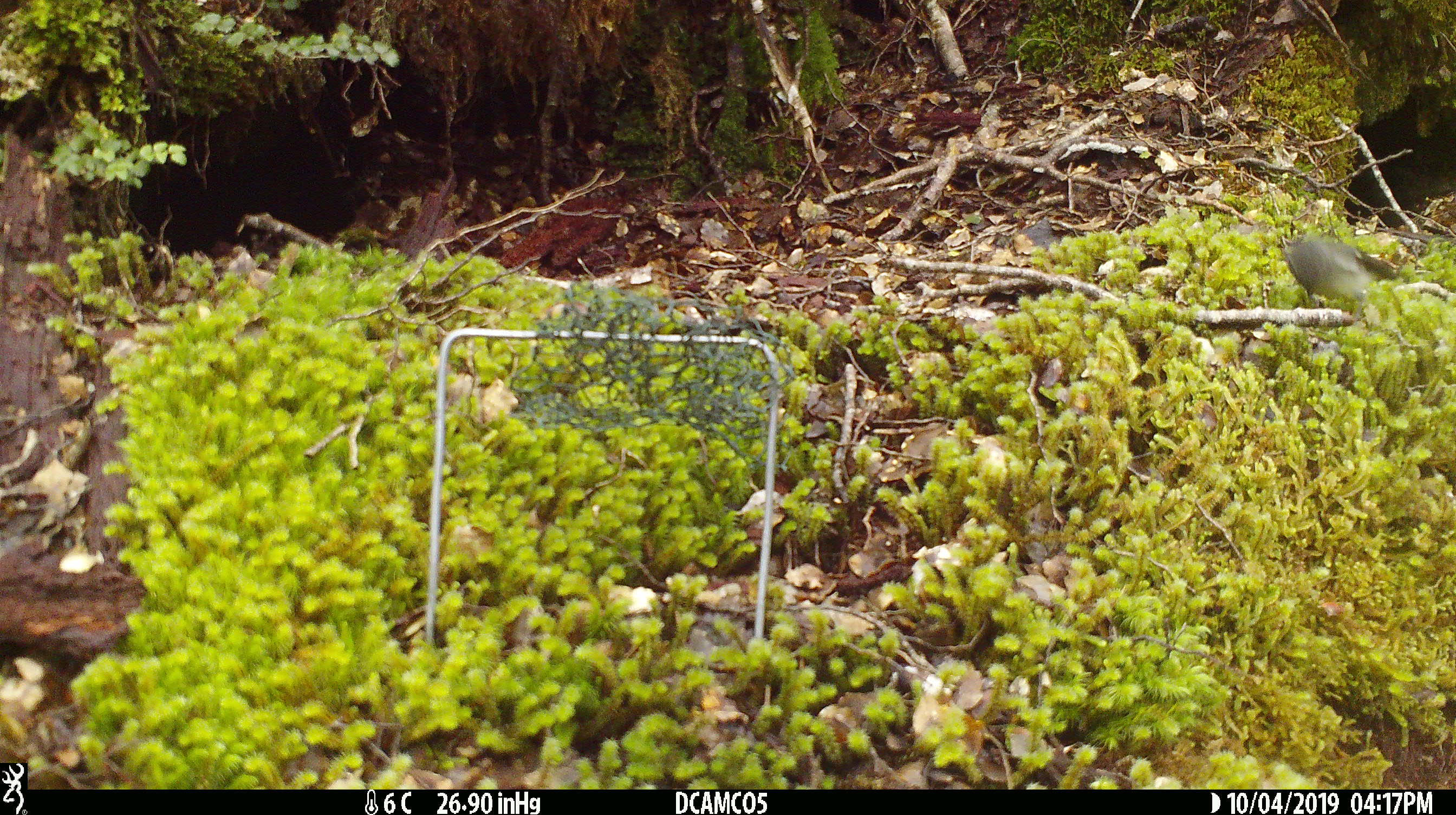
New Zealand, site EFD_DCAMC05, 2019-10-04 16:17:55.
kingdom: Animalia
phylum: Chordata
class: Aves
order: Passeriformes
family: Petroicidae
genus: Petroica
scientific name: Petroica australis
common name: new zealand robin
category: robin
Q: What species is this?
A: Robin (new zealand robin) (Petroica australis).